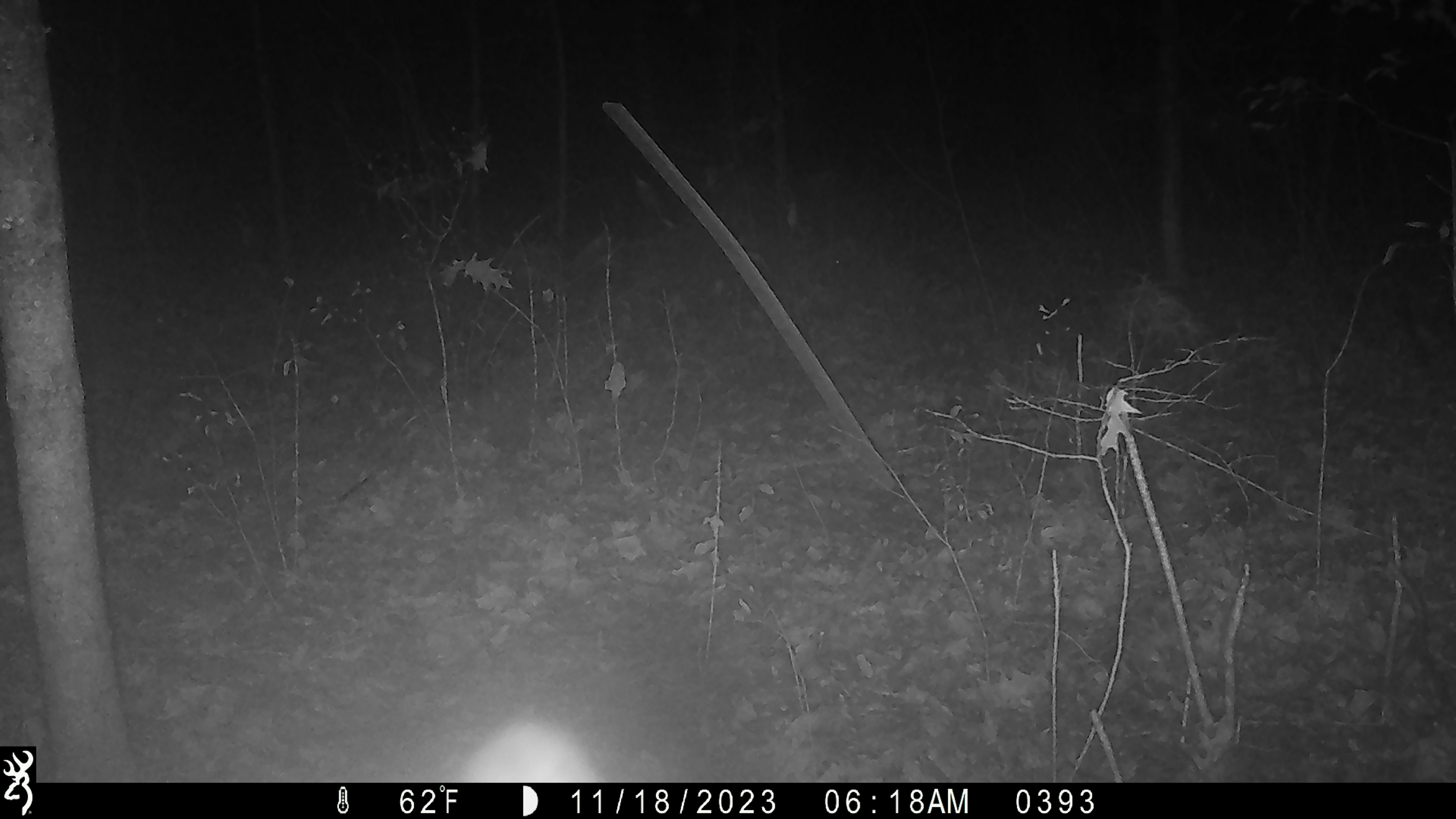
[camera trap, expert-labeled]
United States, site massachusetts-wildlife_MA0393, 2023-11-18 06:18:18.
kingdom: Animalia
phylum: Chordata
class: Mammalia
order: Carnivora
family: Ursidae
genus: Ursus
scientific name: Ursus americanus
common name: black bear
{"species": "black bear (Ursus americanus)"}